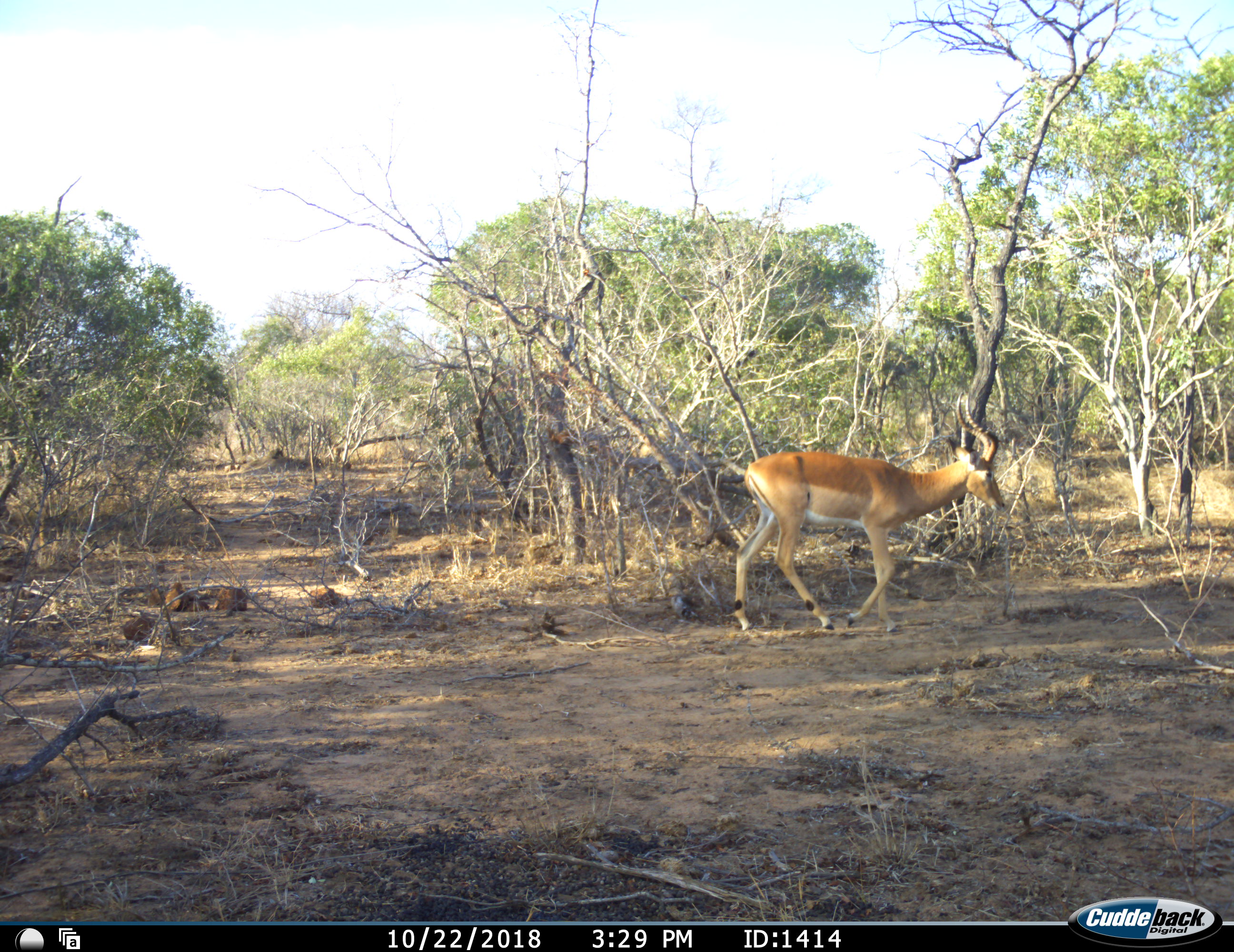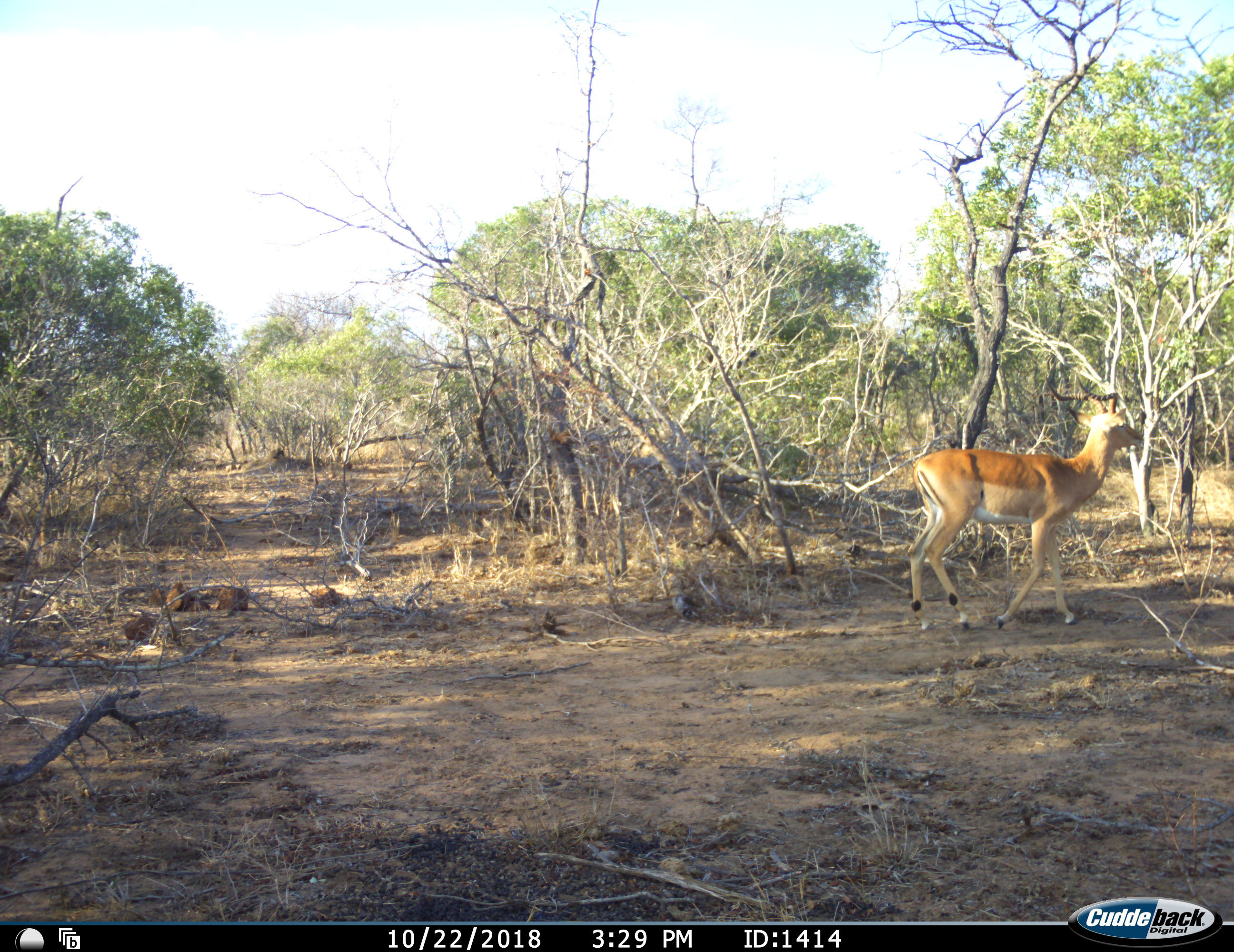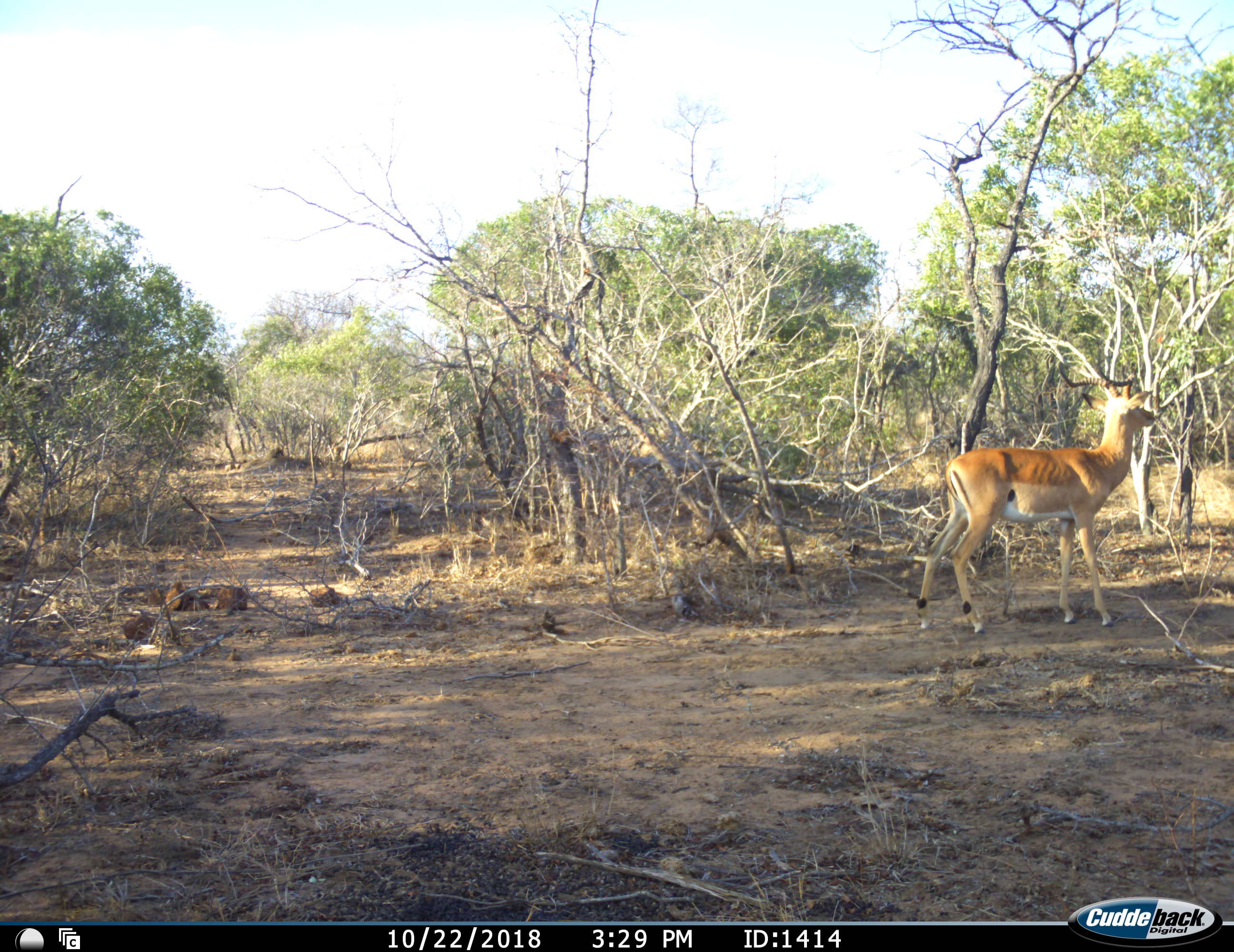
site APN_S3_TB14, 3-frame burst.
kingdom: Animalia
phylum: Chordata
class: Mammalia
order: Artiodactyla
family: Bovidae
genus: Aepyceros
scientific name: Aepyceros melampus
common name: impala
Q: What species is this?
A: Impala (Aepyceros melampus).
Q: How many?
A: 1.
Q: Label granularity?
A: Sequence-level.